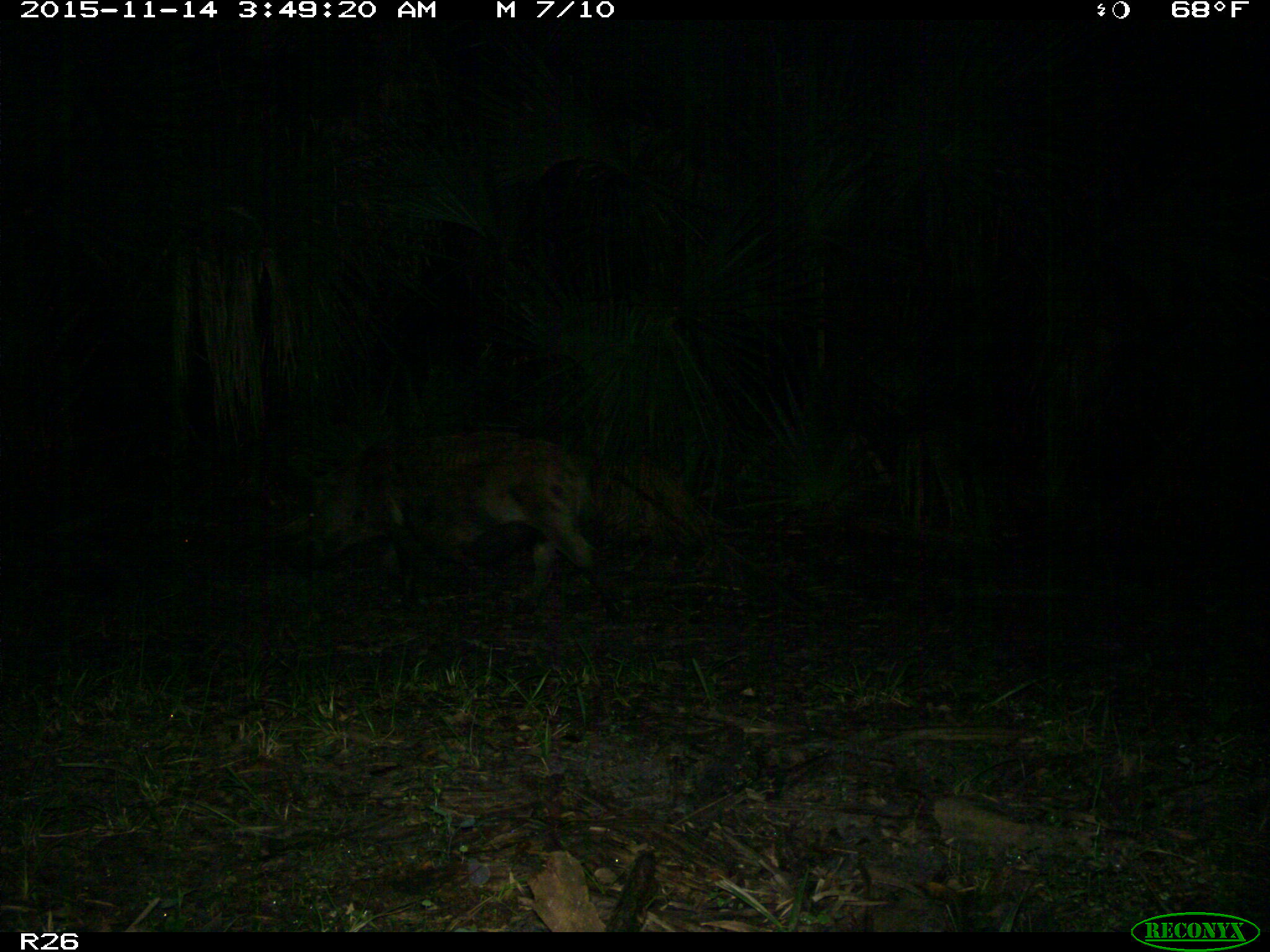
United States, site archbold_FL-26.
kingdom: Animalia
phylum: Chordata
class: Mammalia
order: Artiodactyla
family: Suidae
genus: Sus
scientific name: Sus scrofa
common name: wild boar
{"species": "Sus scrofa (wild boar)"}